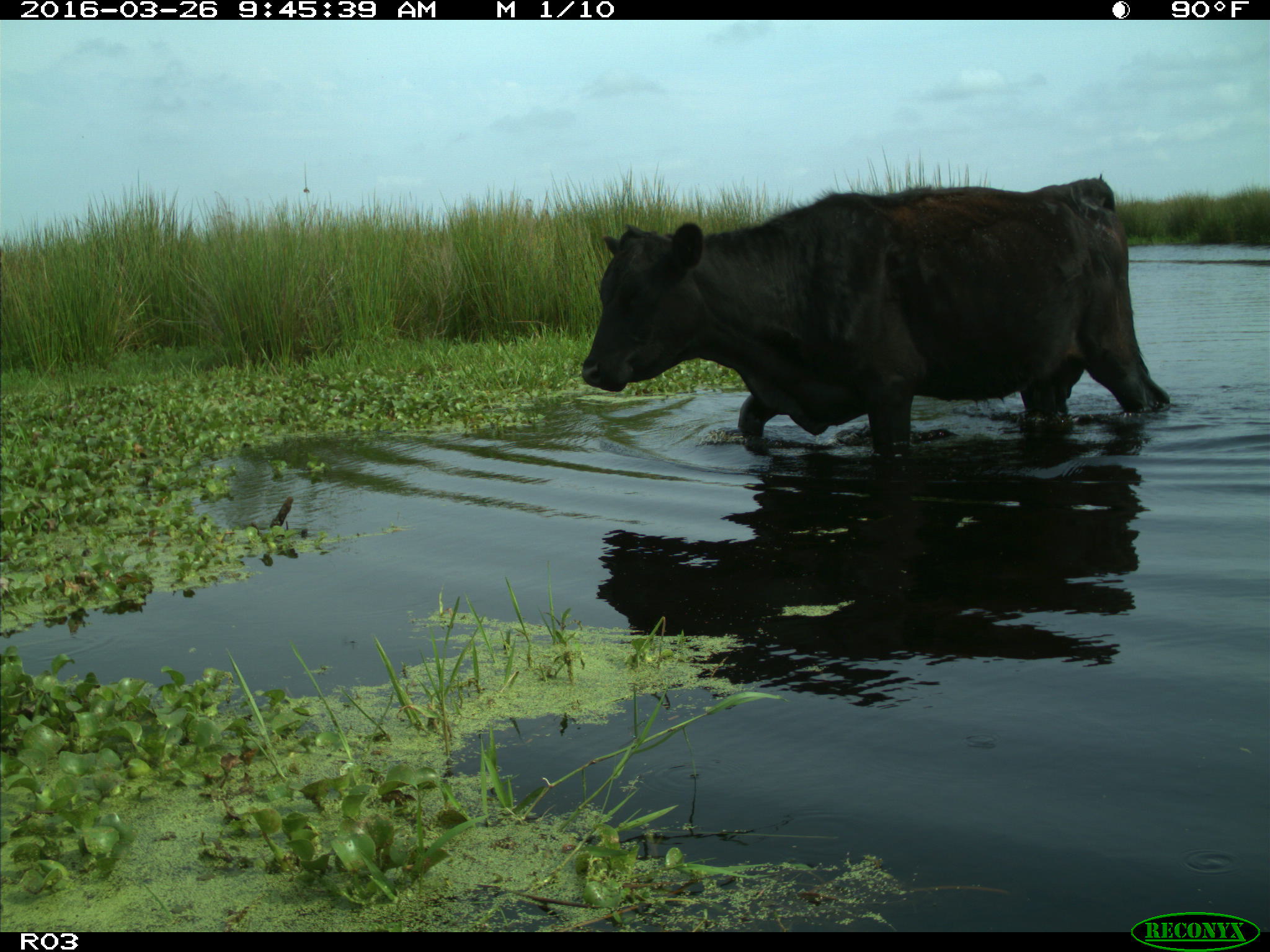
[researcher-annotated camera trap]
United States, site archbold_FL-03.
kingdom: Animalia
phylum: Chordata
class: Mammalia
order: Artiodactyla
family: Bovidae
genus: Bos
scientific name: Bos taurus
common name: domestic cow